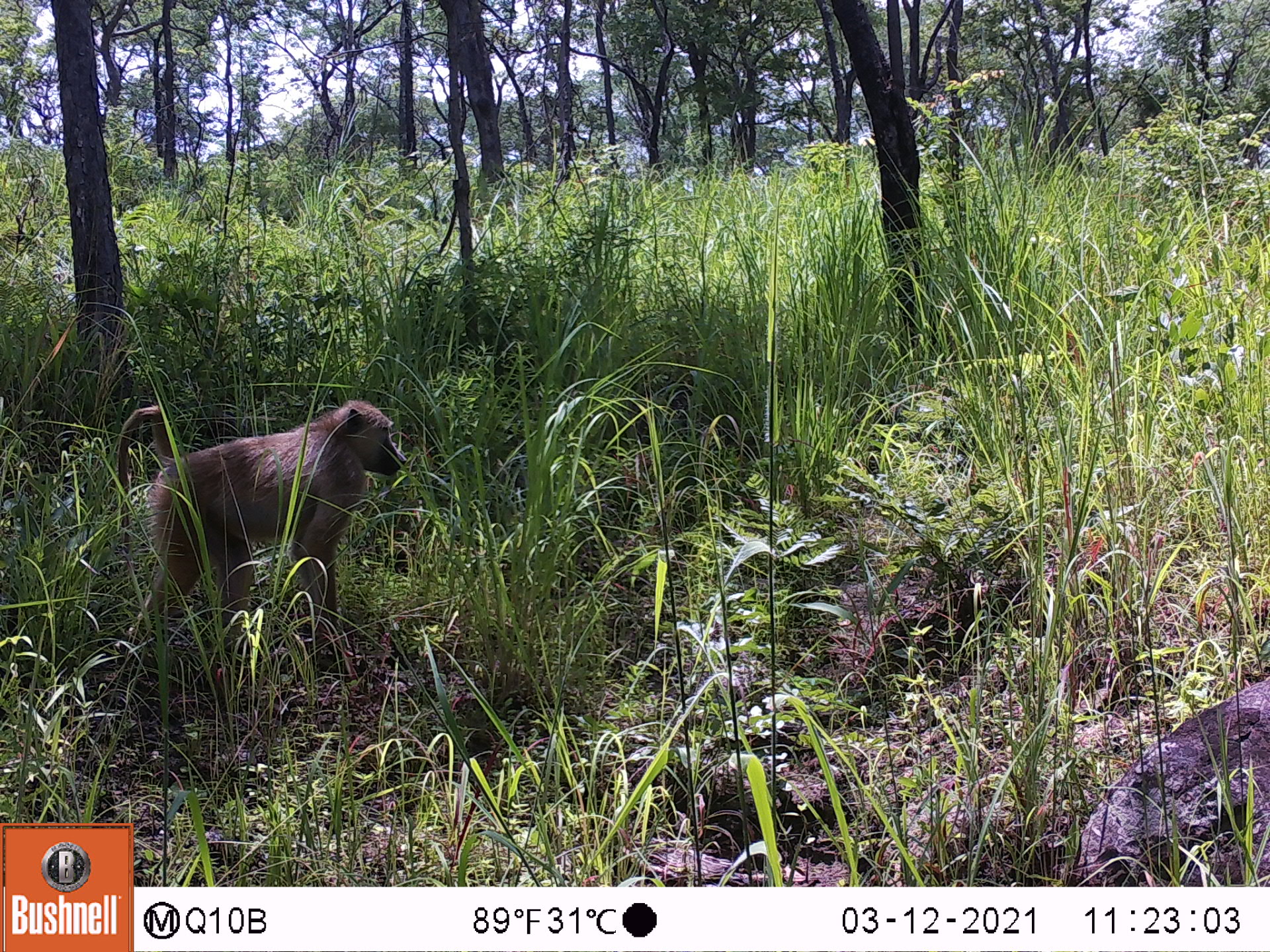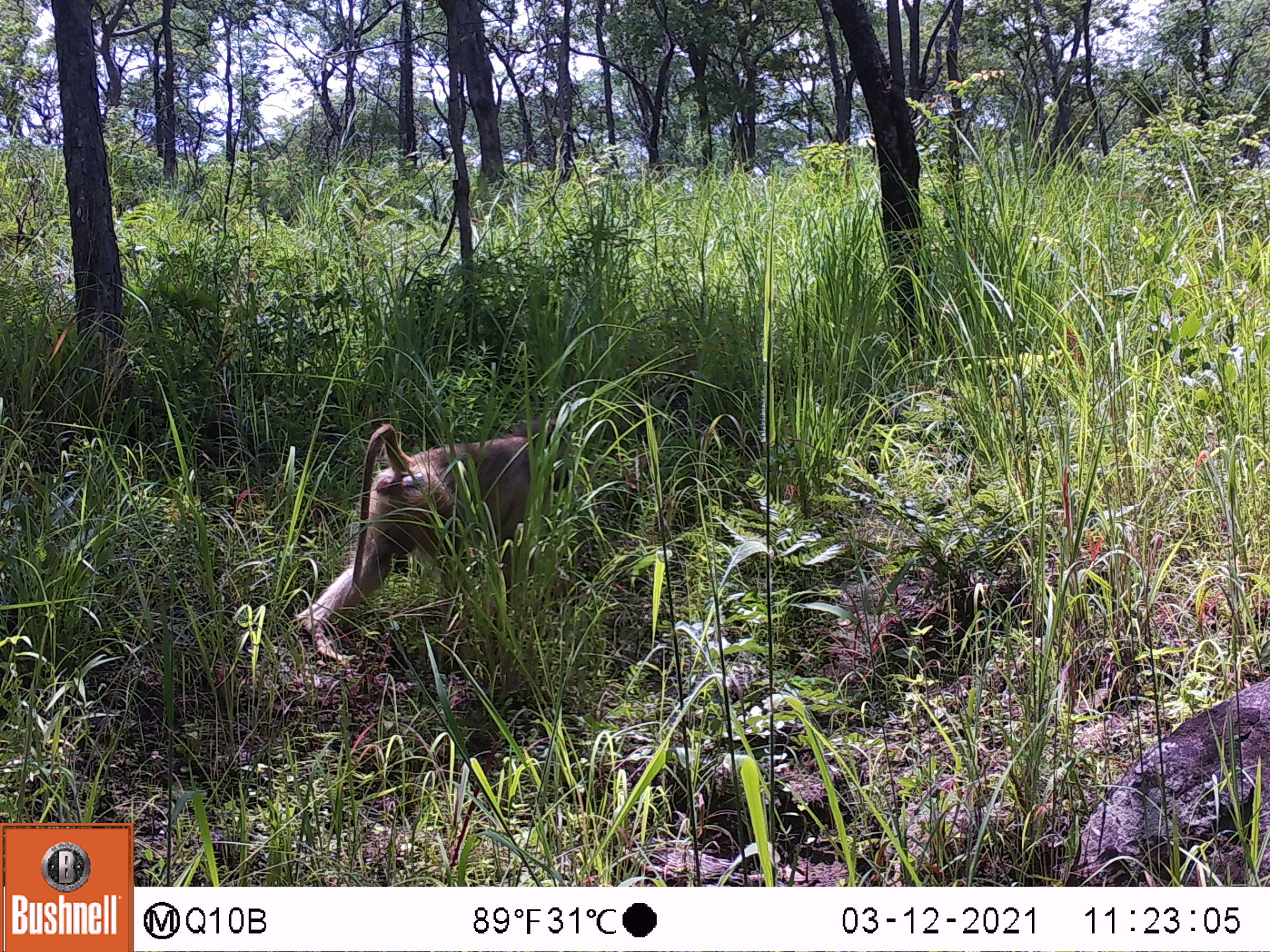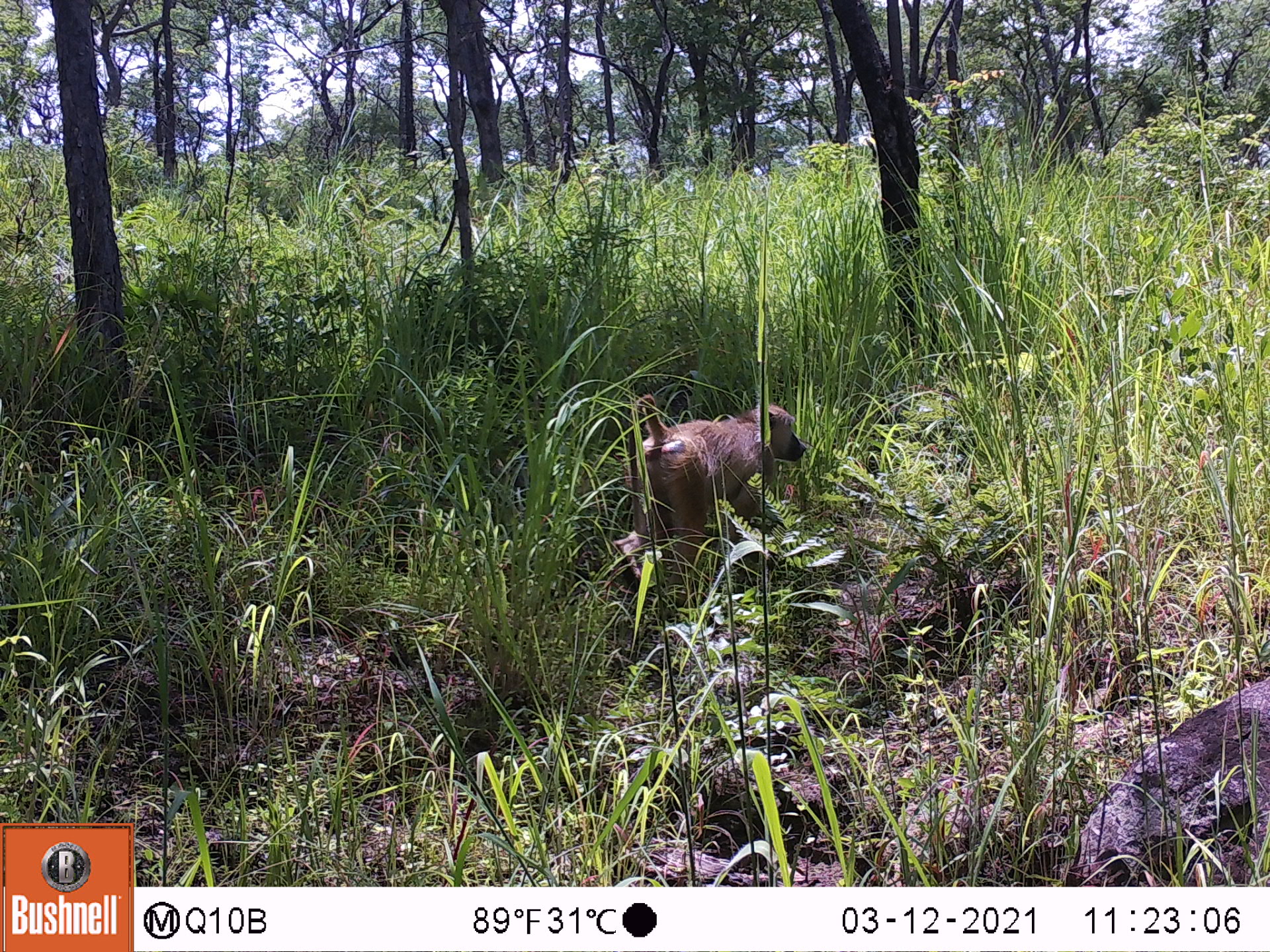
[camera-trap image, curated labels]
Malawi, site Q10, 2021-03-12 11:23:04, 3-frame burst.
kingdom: Animalia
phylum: Chordata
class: Mammalia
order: Primates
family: Cercopithecidae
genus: Papio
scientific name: Papio cynocephalus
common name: yellow baboon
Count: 1.